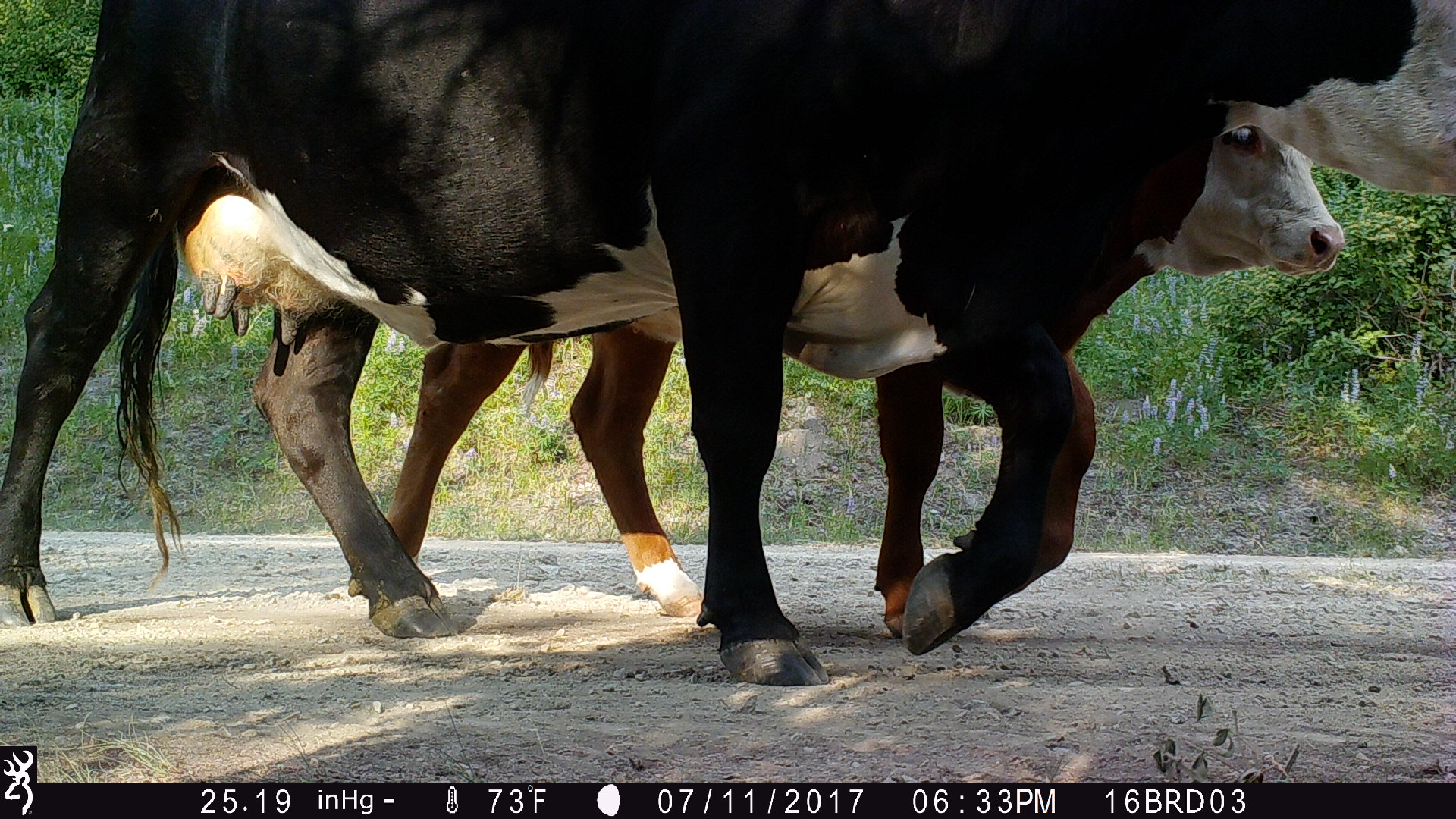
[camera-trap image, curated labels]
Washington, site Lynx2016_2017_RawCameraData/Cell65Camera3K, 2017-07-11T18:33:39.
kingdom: Animalia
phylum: Chordata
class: Mammalia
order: Artiodactyla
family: Bovidae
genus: Bos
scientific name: Bos taurus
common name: domestic cattle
Domestic cattle (Bos taurus). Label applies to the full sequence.